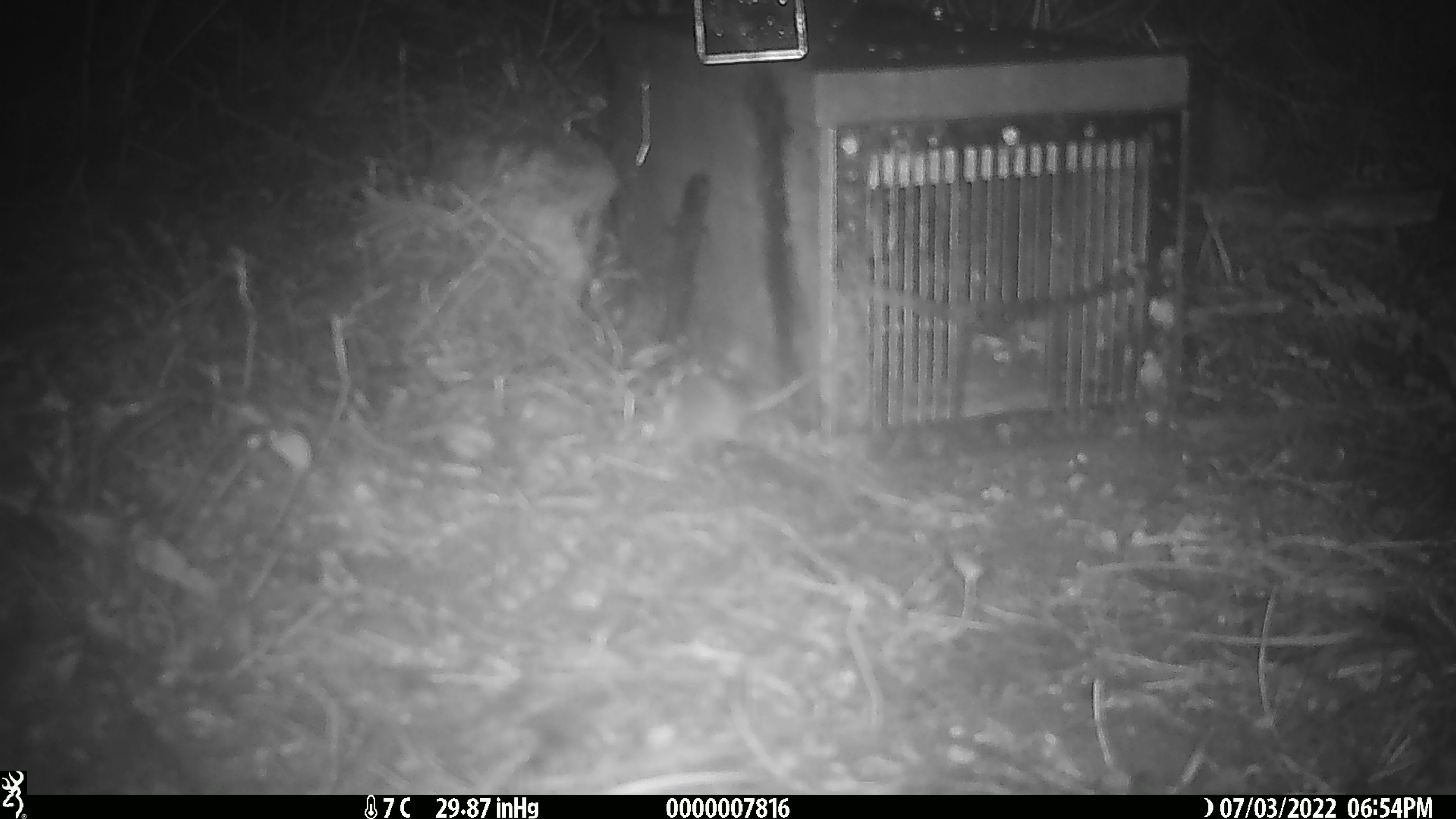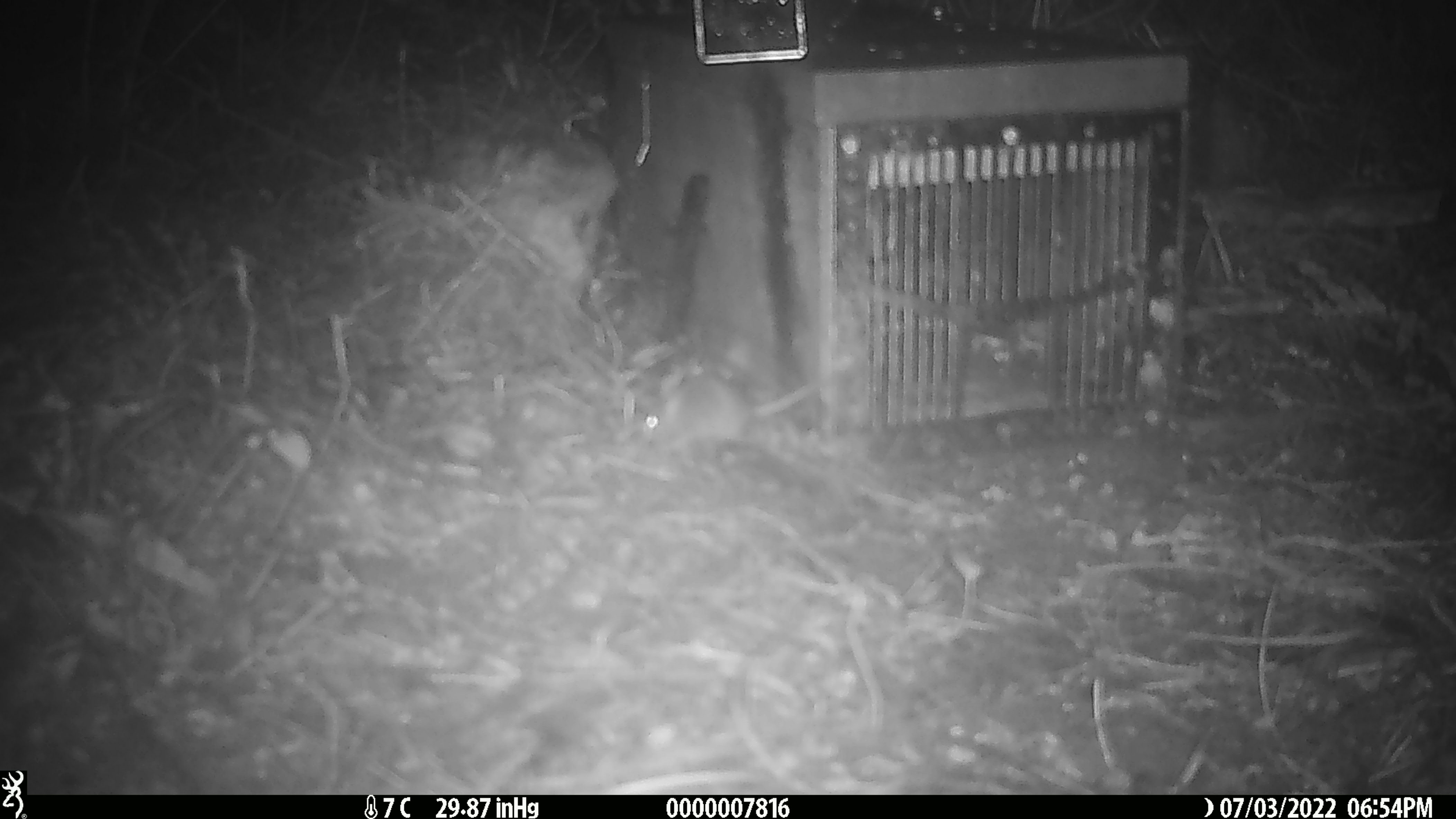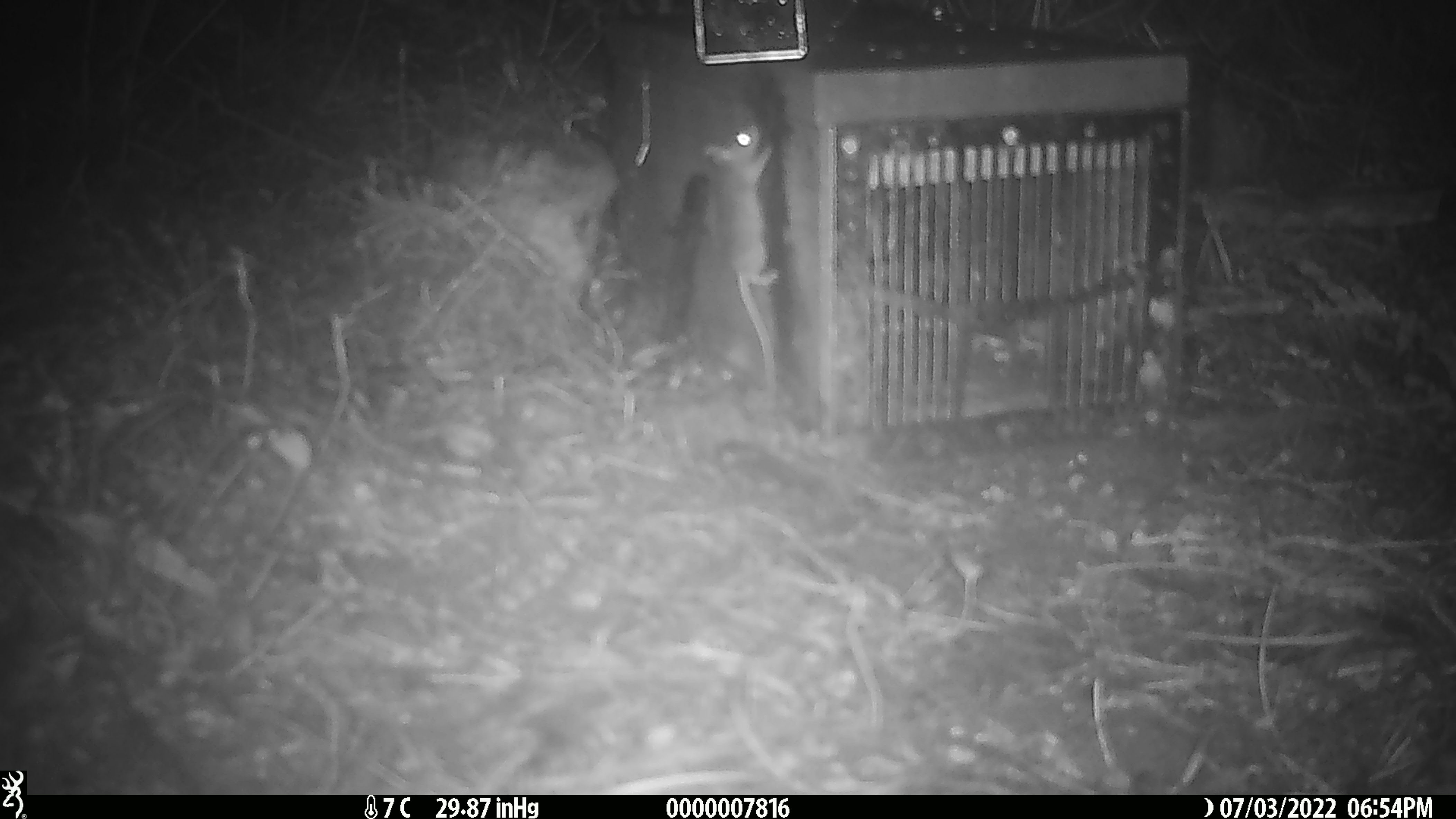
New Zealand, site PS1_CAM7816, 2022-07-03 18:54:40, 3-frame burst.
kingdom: Animalia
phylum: Chordata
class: Mammalia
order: Rodentia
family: Muridae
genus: Mus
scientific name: Mus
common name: mouse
Mouse (Mus).